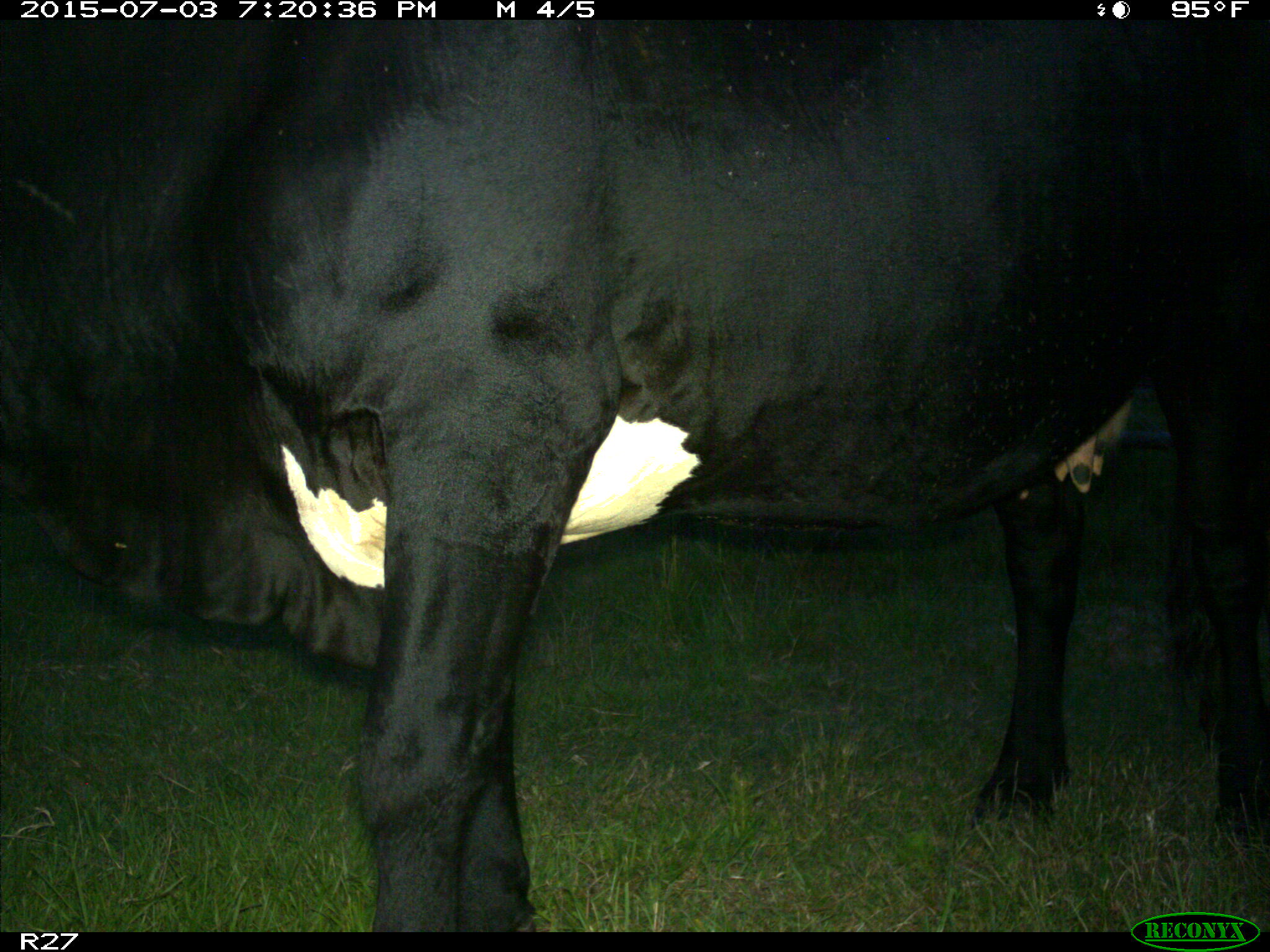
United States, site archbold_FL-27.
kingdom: Animalia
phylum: Chordata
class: Mammalia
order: Artiodactyla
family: Bovidae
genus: Bos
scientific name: Bos taurus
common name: domestic cow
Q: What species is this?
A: Bos taurus (domestic cow).